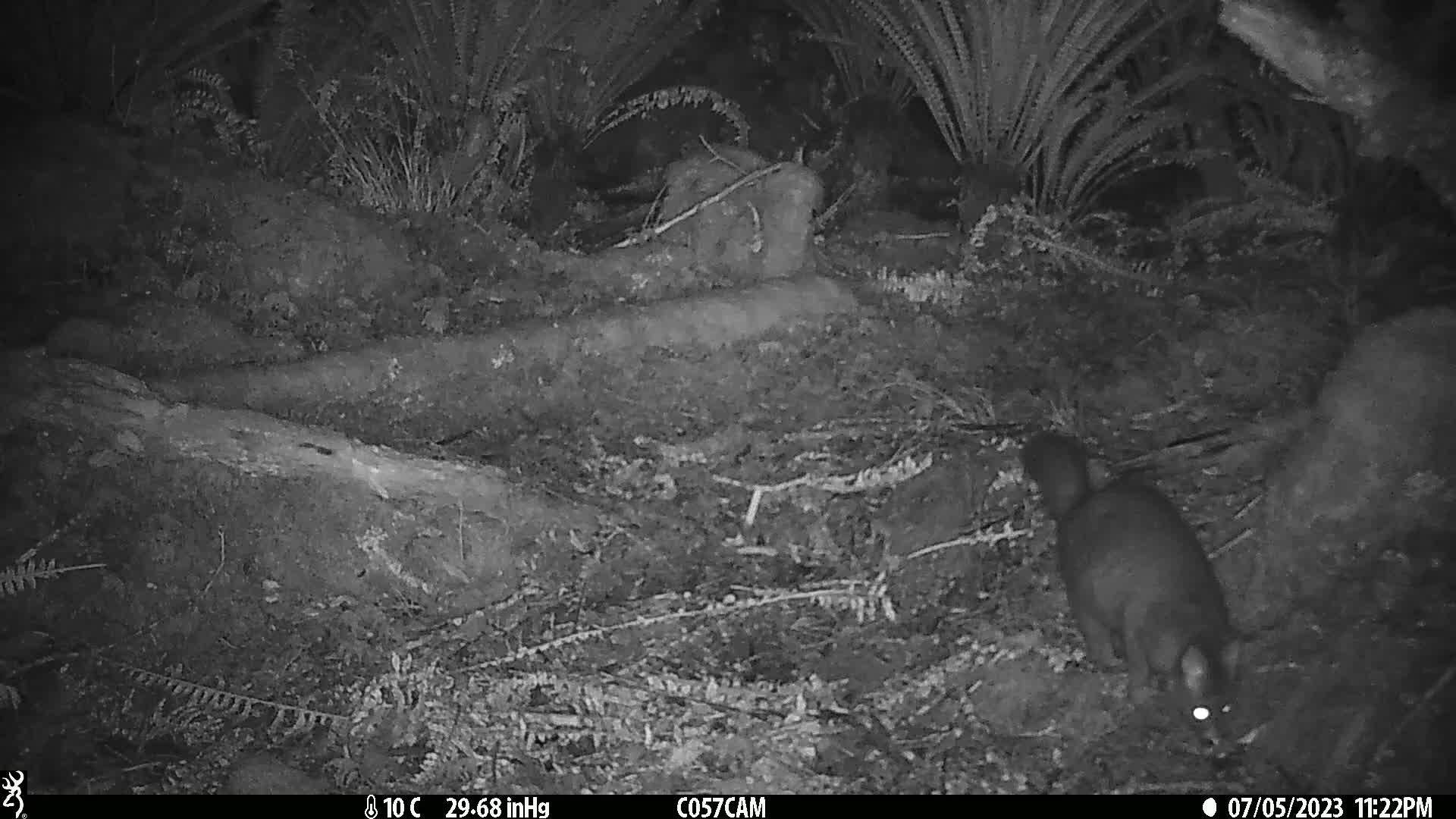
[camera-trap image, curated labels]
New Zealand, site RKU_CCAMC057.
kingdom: Animalia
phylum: Chordata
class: Mammalia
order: Diprotodontia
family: Phalangeridae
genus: Trichosurus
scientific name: Trichosurus vulpecula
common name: common brushtail possum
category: possum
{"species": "possum (common brushtail possum) (Trichosurus vulpecula)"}